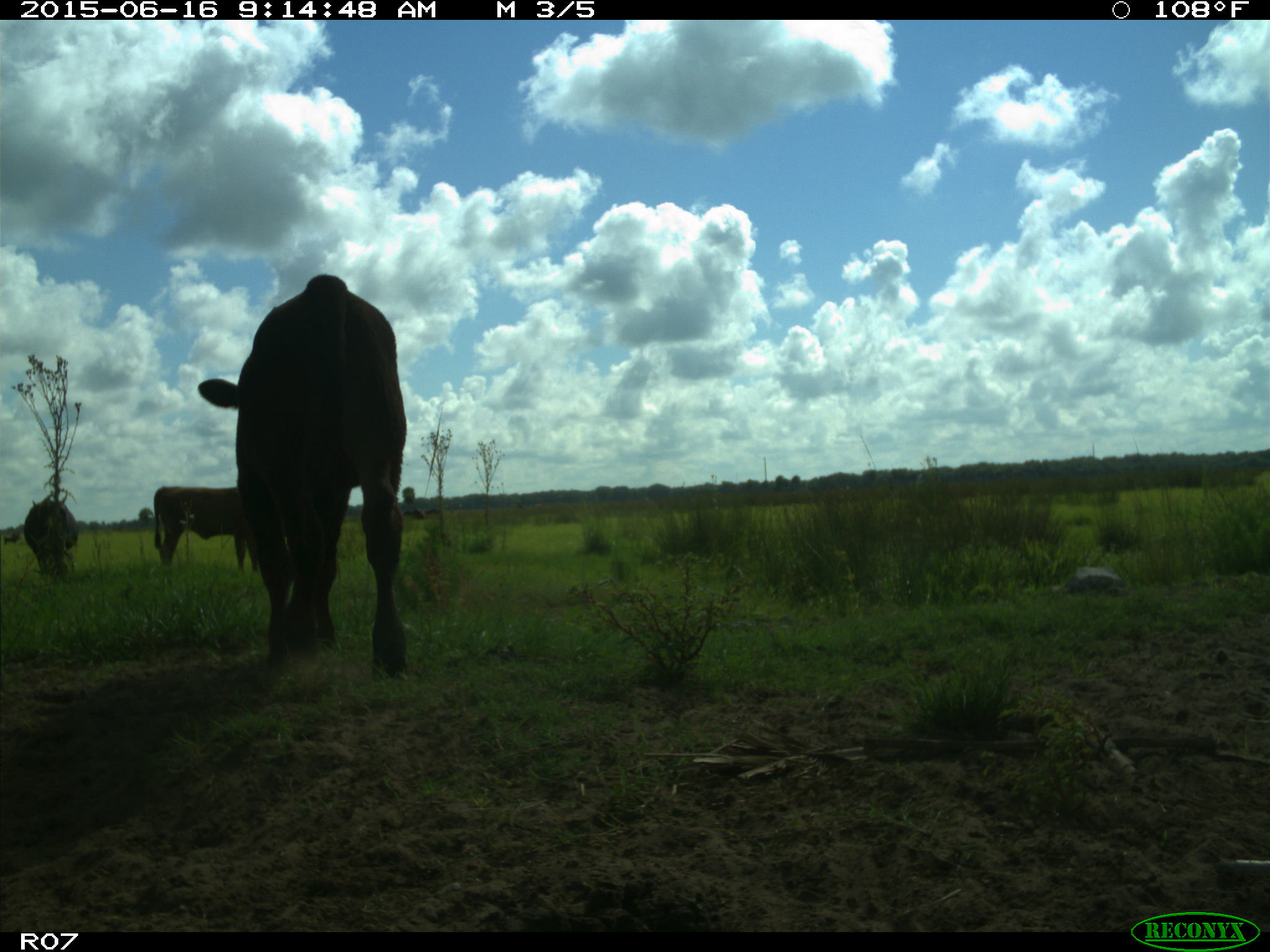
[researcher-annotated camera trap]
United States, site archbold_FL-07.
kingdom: Animalia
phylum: Chordata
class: Mammalia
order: Artiodactyla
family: Bovidae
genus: Bos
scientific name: Bos taurus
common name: domestic cow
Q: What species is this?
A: Bos taurus (domestic cow).